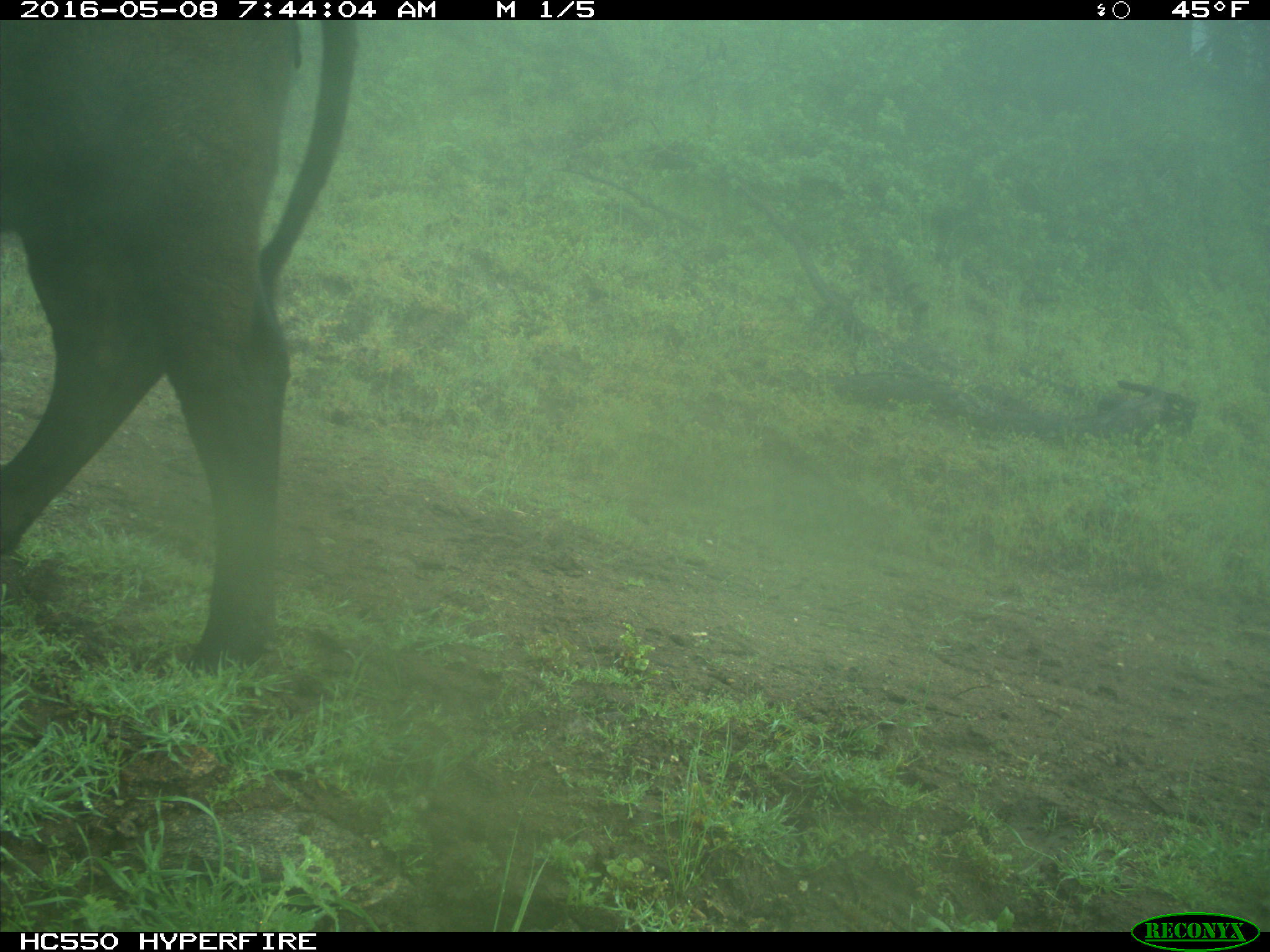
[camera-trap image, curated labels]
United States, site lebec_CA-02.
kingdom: Animalia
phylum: Chordata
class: Mammalia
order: Artiodactyla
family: Bovidae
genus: Bos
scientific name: Bos taurus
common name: domestic cow